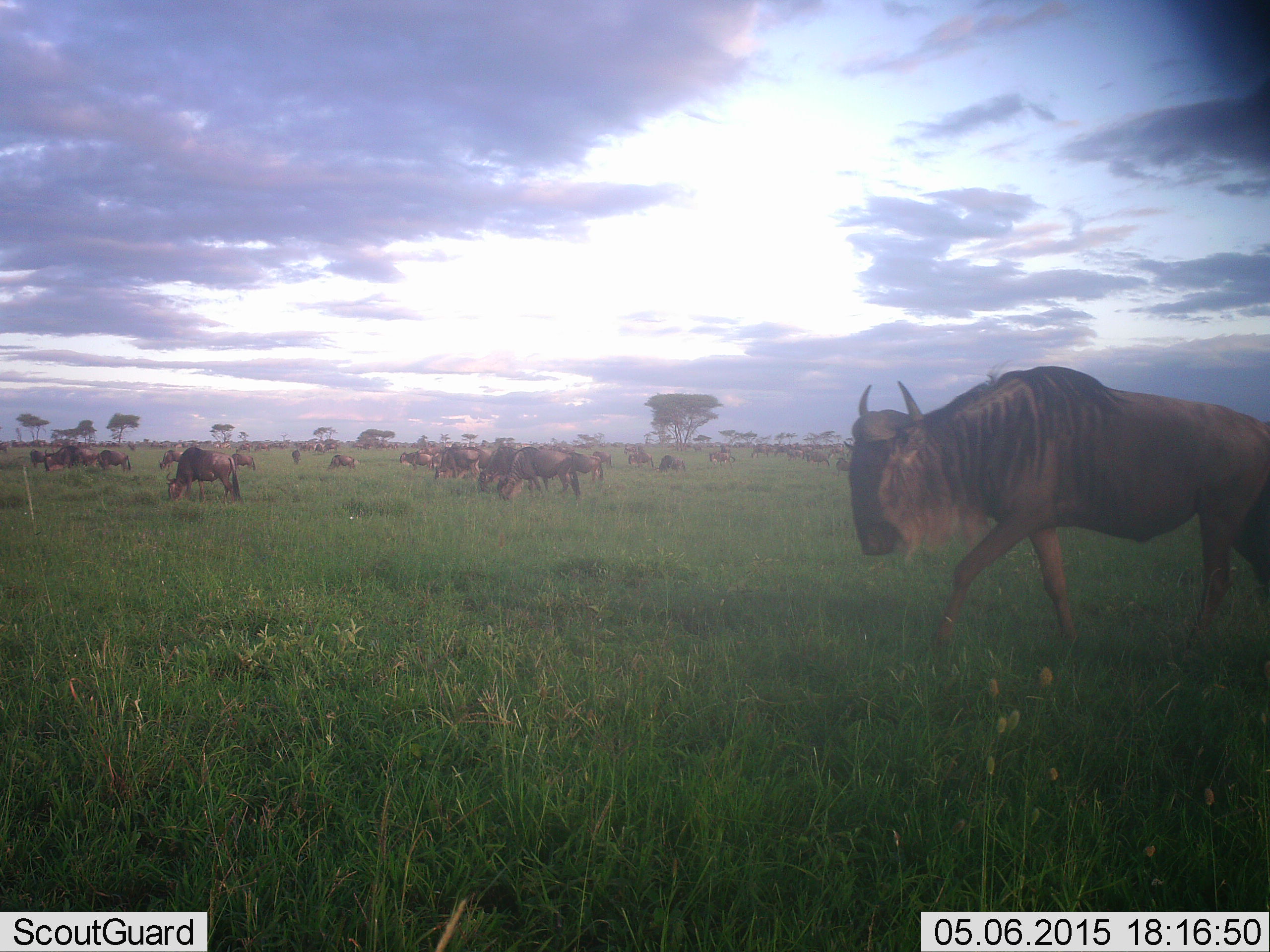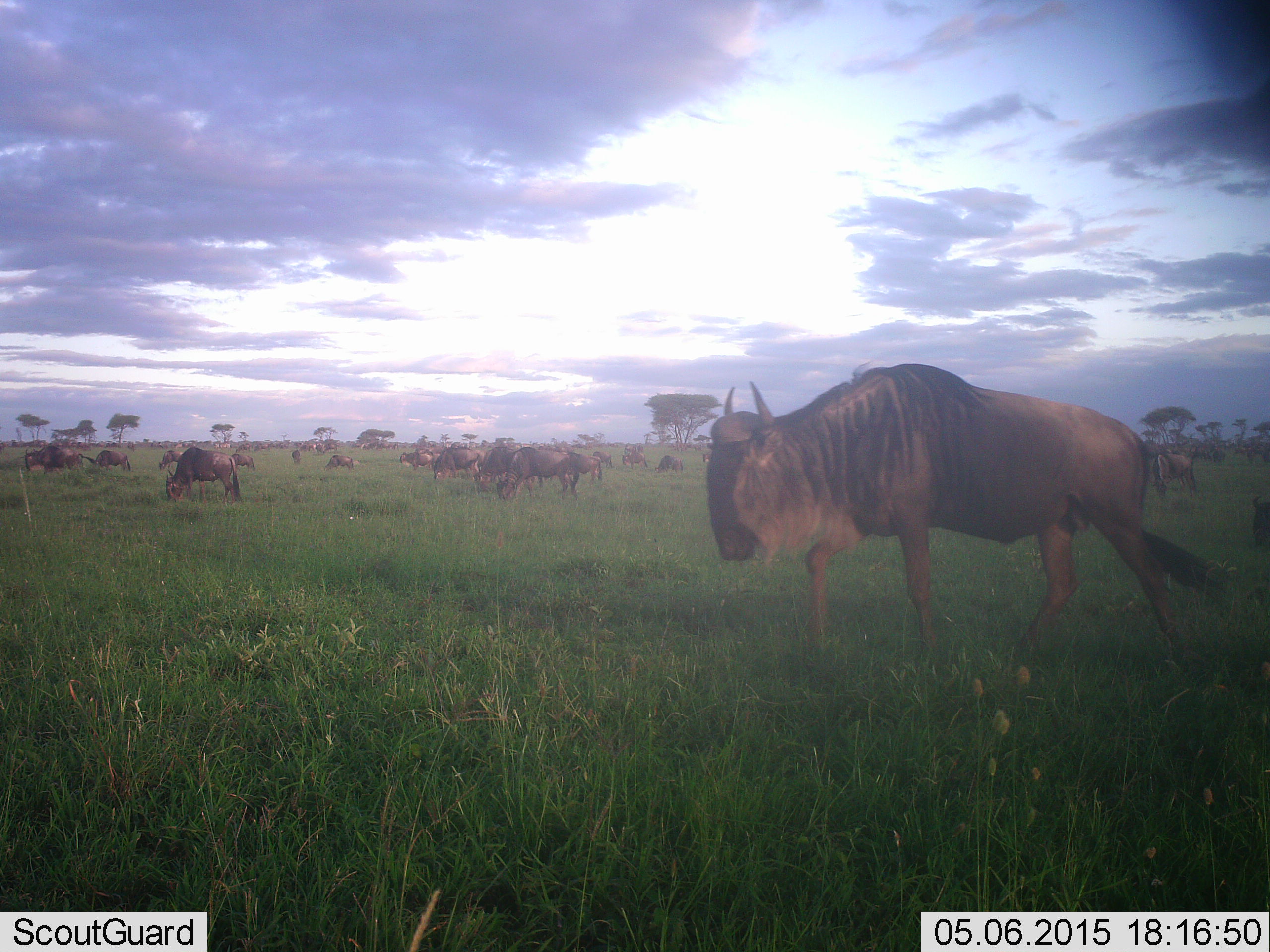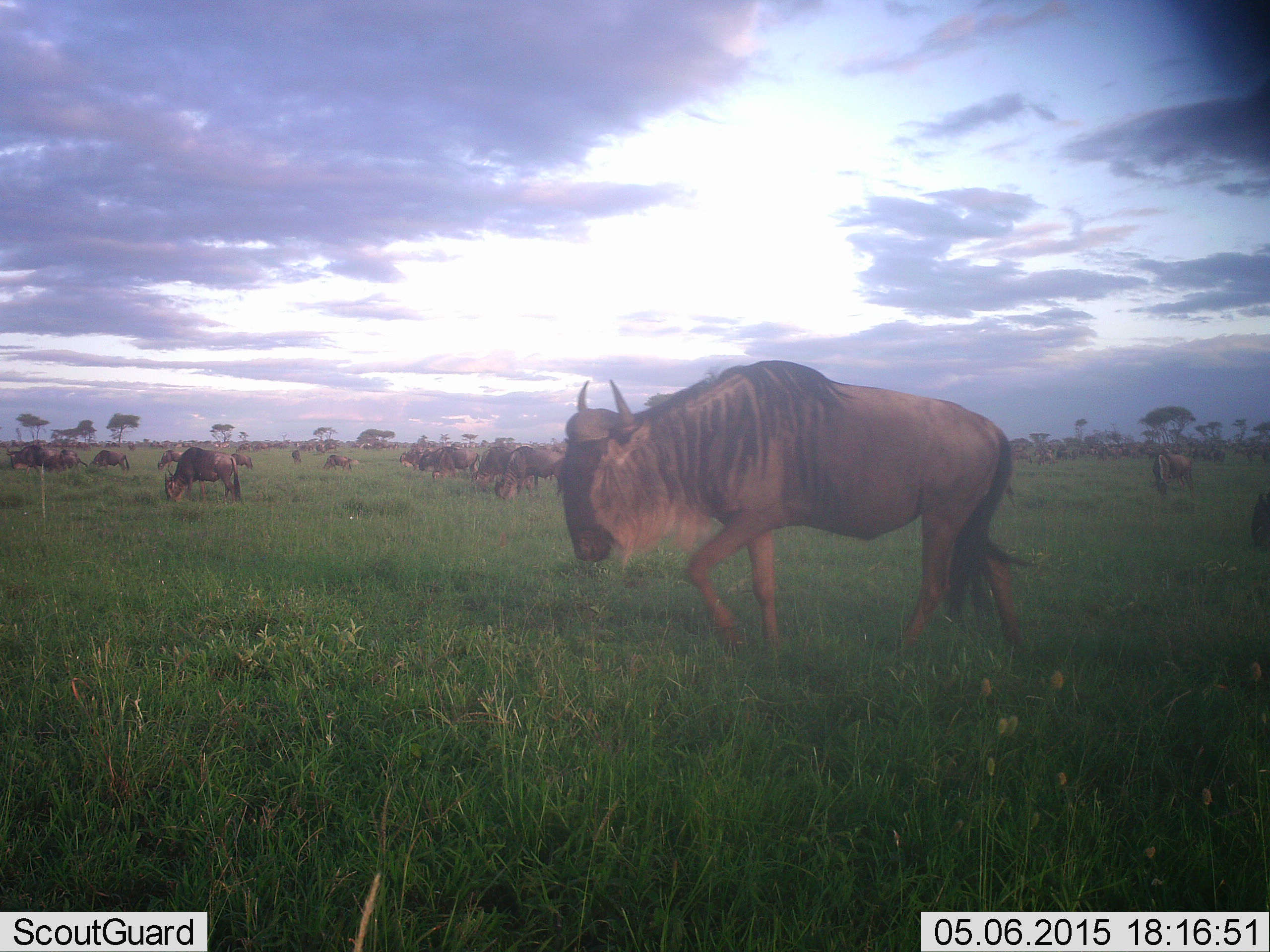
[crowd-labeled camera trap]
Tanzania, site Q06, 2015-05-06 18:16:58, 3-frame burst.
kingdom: Animalia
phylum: Chordata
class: Mammalia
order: Artiodactyla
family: Bovidae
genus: Connochaetes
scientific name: Connochaetes taurinus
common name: blue wildebeest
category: wildebeest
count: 11-50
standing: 70%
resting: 0%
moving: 90%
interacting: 0%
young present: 0%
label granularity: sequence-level